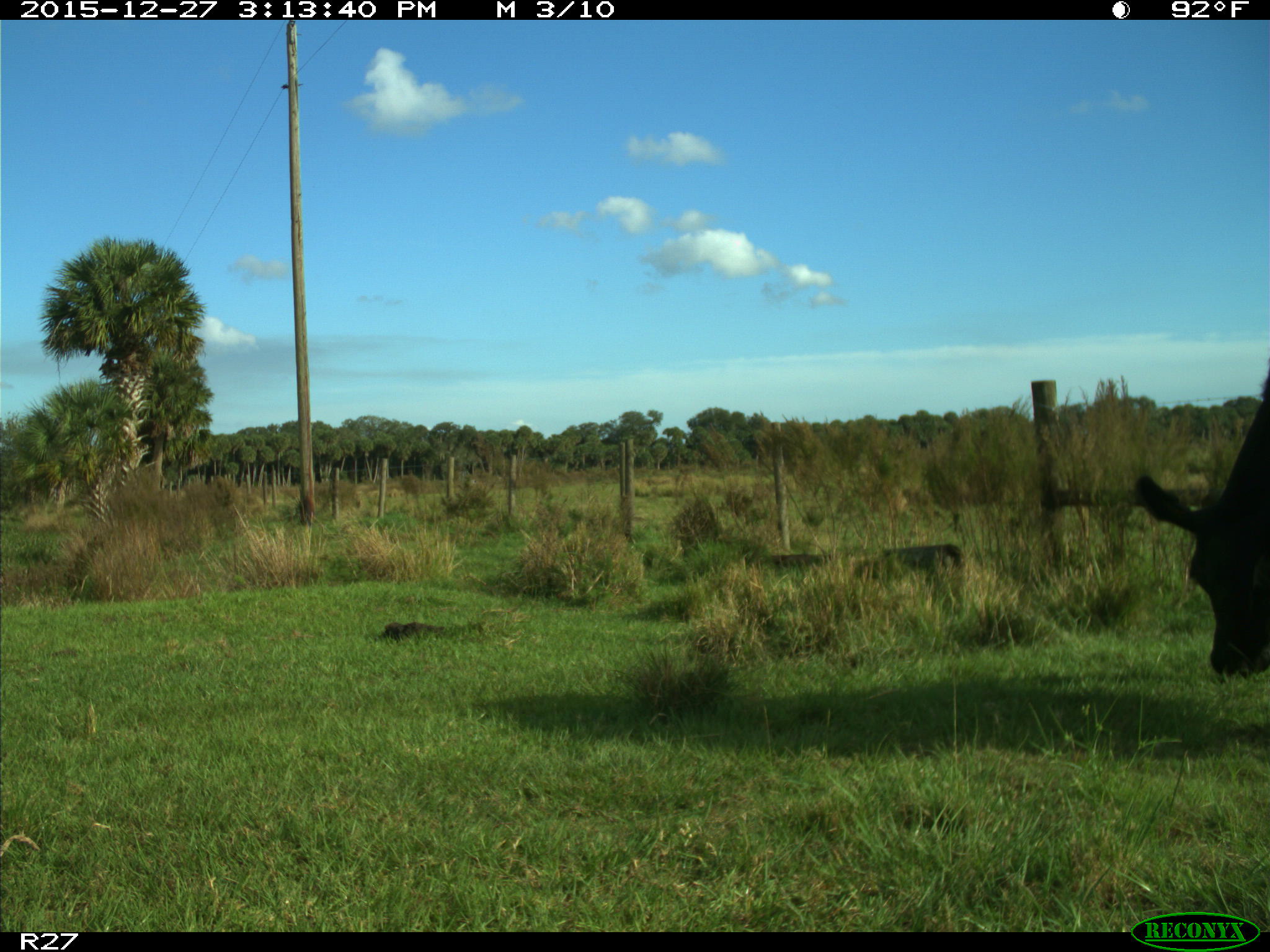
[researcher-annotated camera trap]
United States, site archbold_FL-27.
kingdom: Animalia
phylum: Chordata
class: Mammalia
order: Artiodactyla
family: Bovidae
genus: Bos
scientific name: Bos taurus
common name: domestic cow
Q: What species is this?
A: Bos taurus (domestic cow).